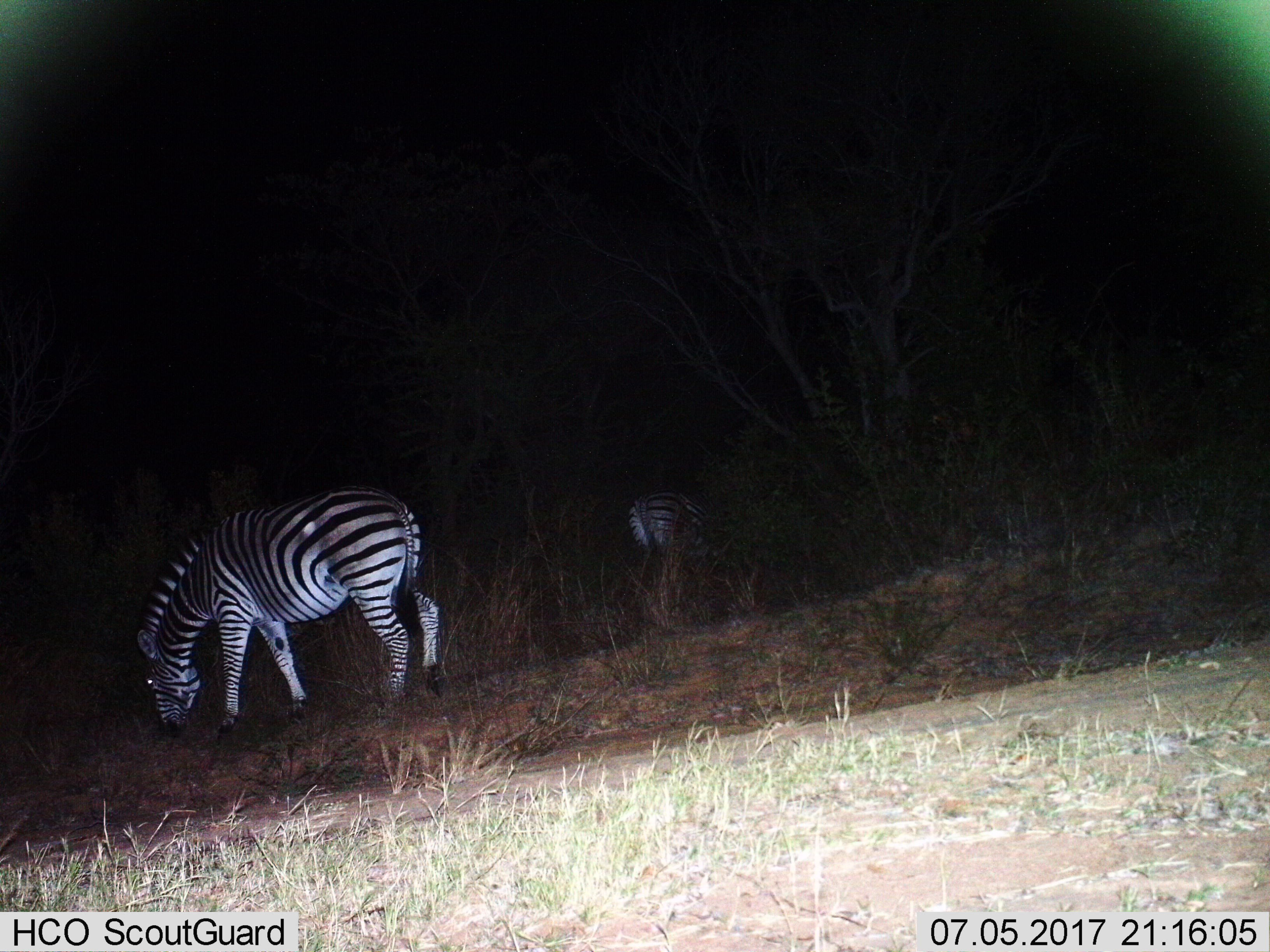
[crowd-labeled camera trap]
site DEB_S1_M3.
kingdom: Animalia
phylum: Chordata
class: Mammalia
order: Perissodactyla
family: Equidae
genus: Equus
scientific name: Equus quagga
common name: plains zebra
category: zebraplains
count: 2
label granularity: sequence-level